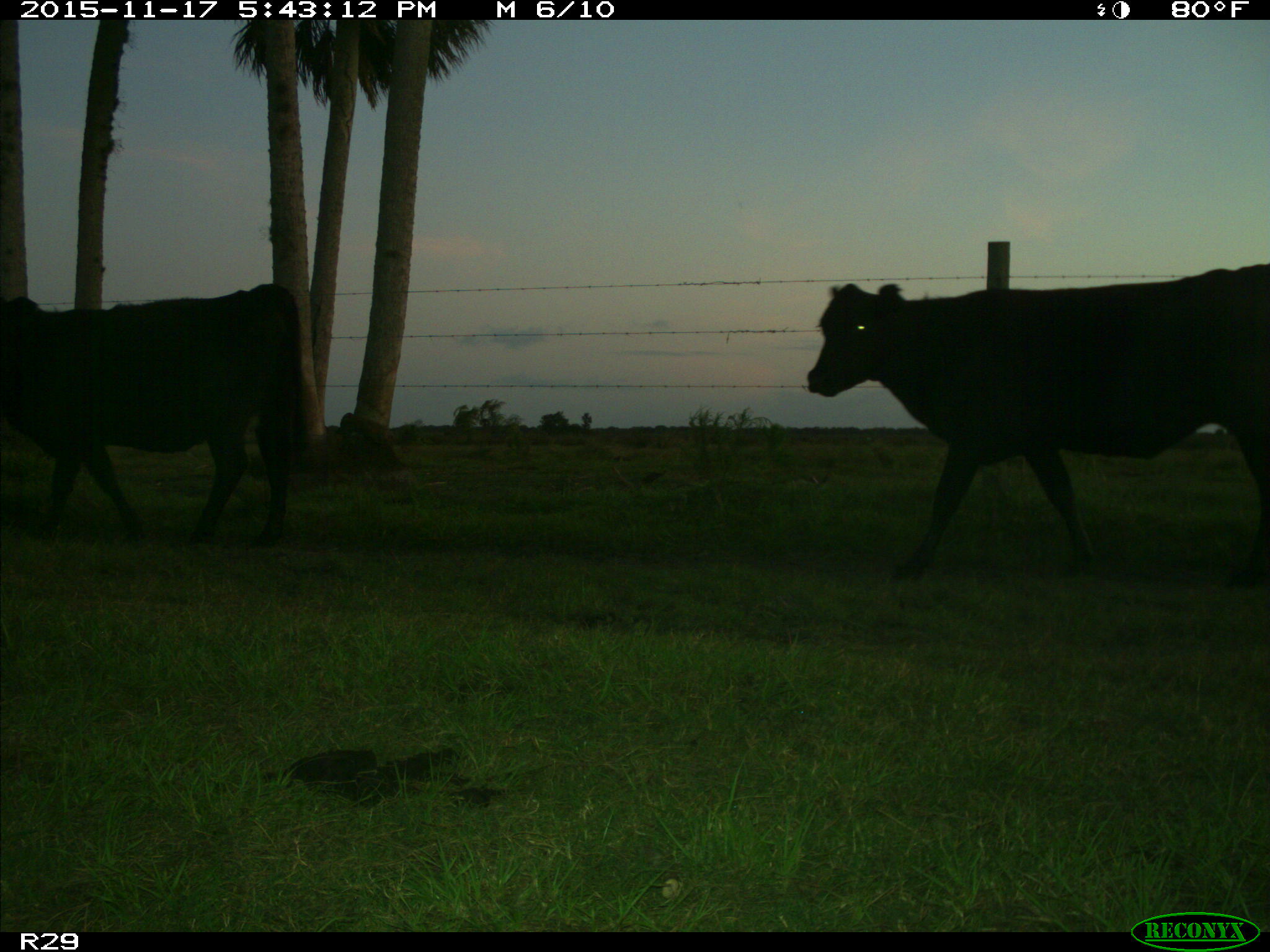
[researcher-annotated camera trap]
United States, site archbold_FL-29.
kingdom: Animalia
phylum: Chordata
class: Mammalia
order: Artiodactyla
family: Bovidae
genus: Bos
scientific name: Bos taurus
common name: domestic cow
Bos taurus (domestic cow).